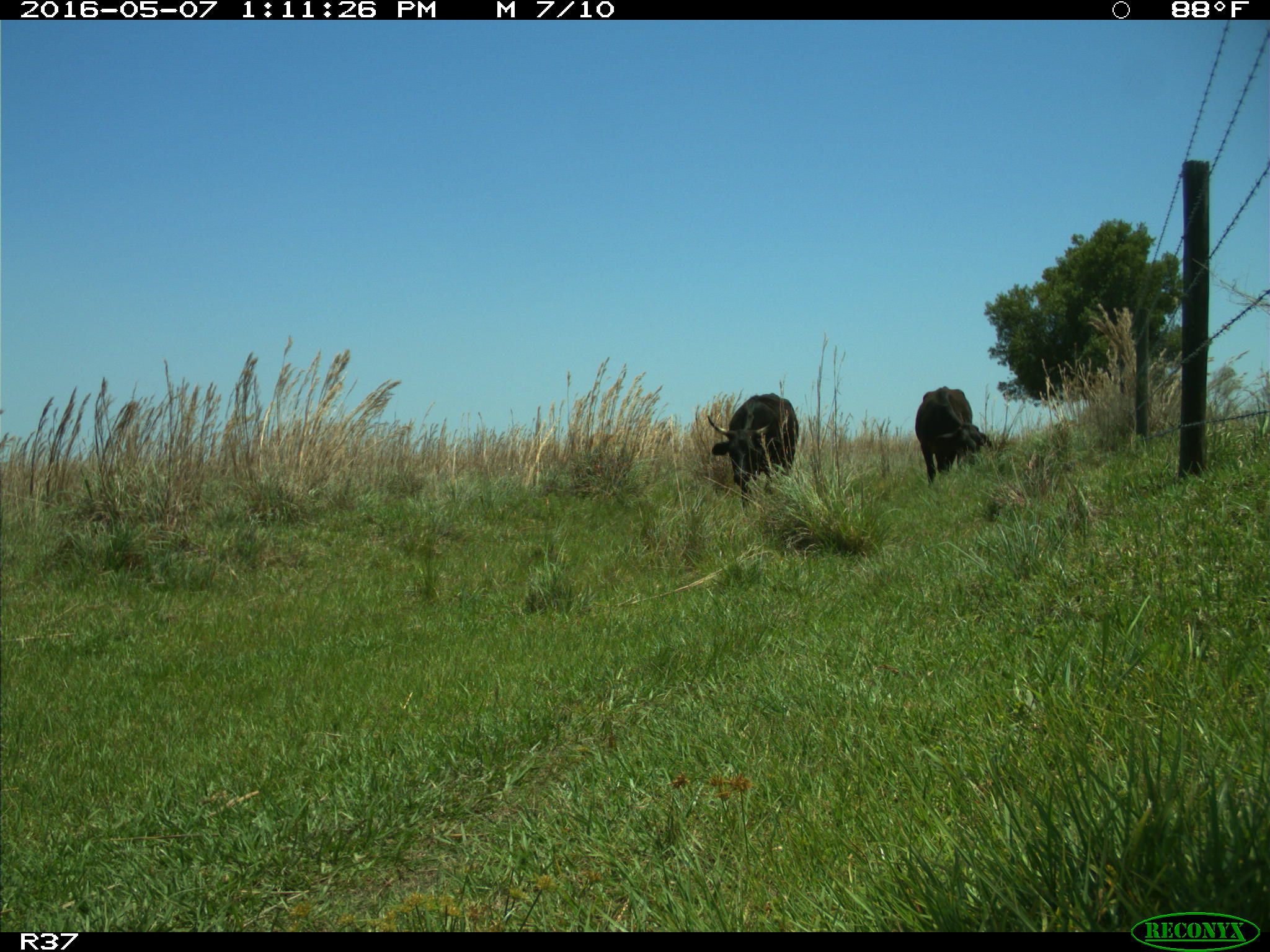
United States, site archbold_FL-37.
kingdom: Animalia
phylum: Chordata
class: Mammalia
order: Artiodactyla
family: Bovidae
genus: Bos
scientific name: Bos taurus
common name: domestic cow